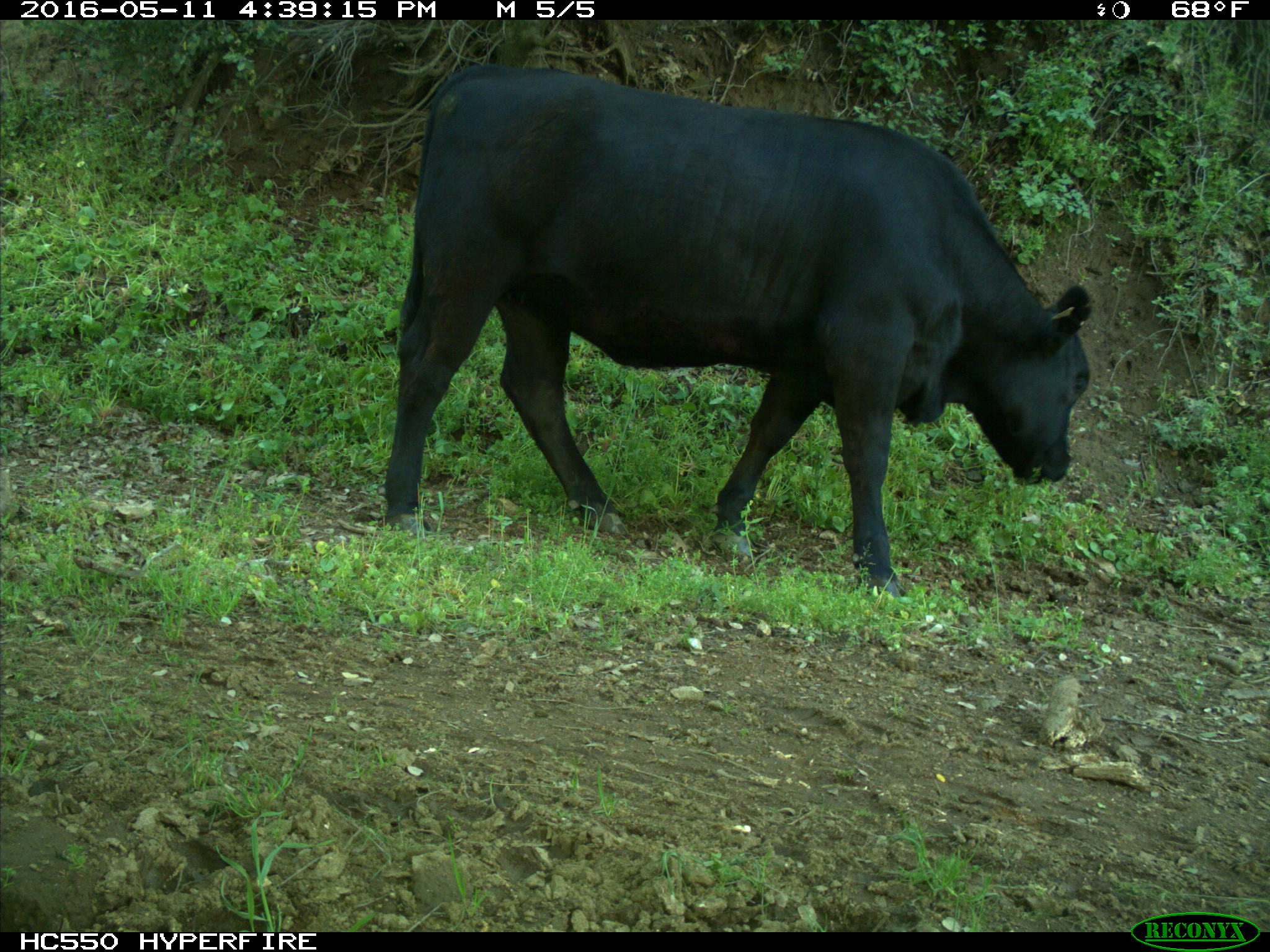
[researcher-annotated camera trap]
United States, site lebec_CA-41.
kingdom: Animalia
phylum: Chordata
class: Mammalia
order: Artiodactyla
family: Bovidae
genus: Bos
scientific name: Bos taurus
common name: domestic cow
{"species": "Bos taurus (domestic cow)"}